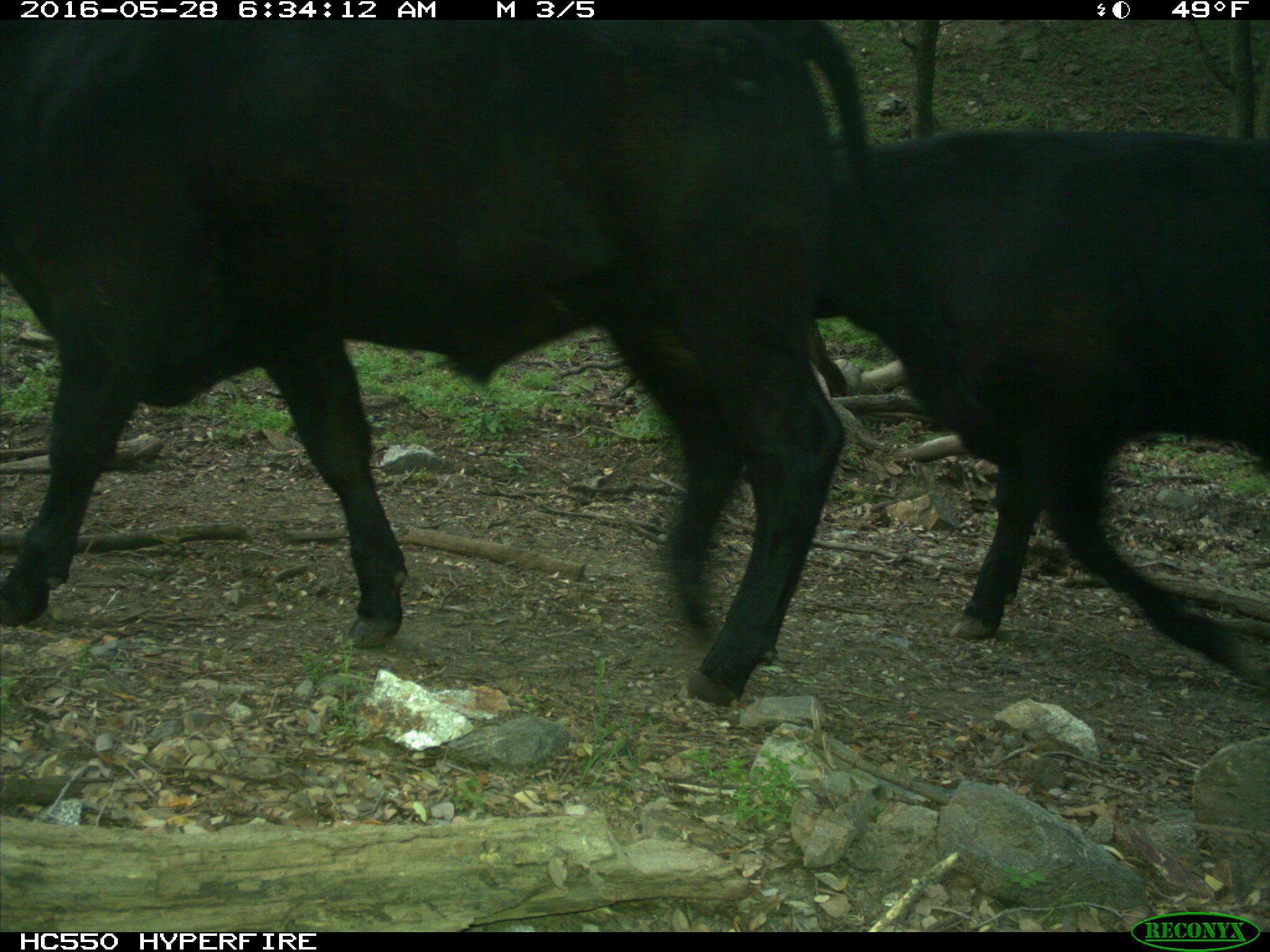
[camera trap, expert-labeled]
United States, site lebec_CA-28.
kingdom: Animalia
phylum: Chordata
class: Mammalia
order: Artiodactyla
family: Bovidae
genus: Bos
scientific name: Bos taurus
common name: domestic cow